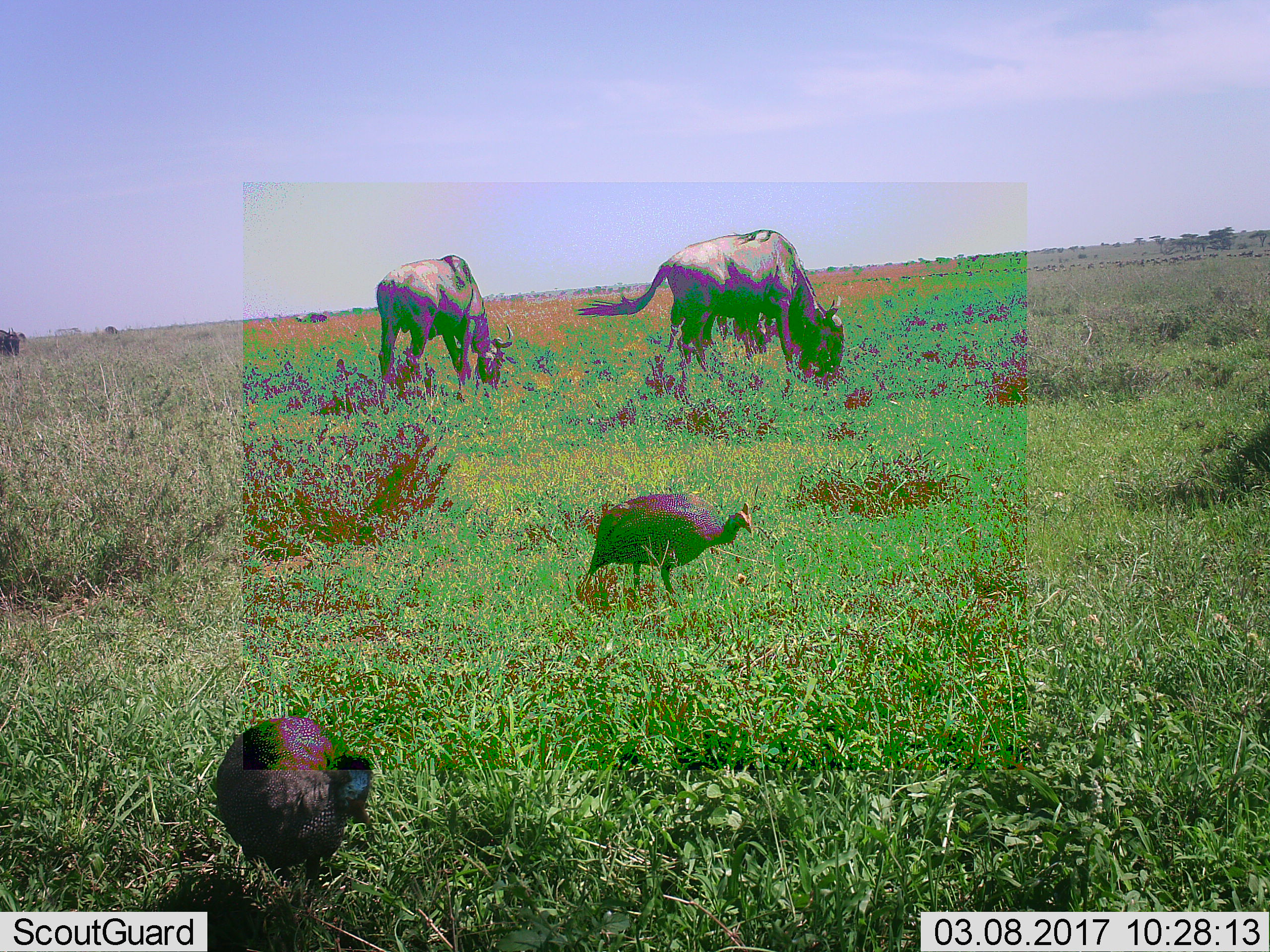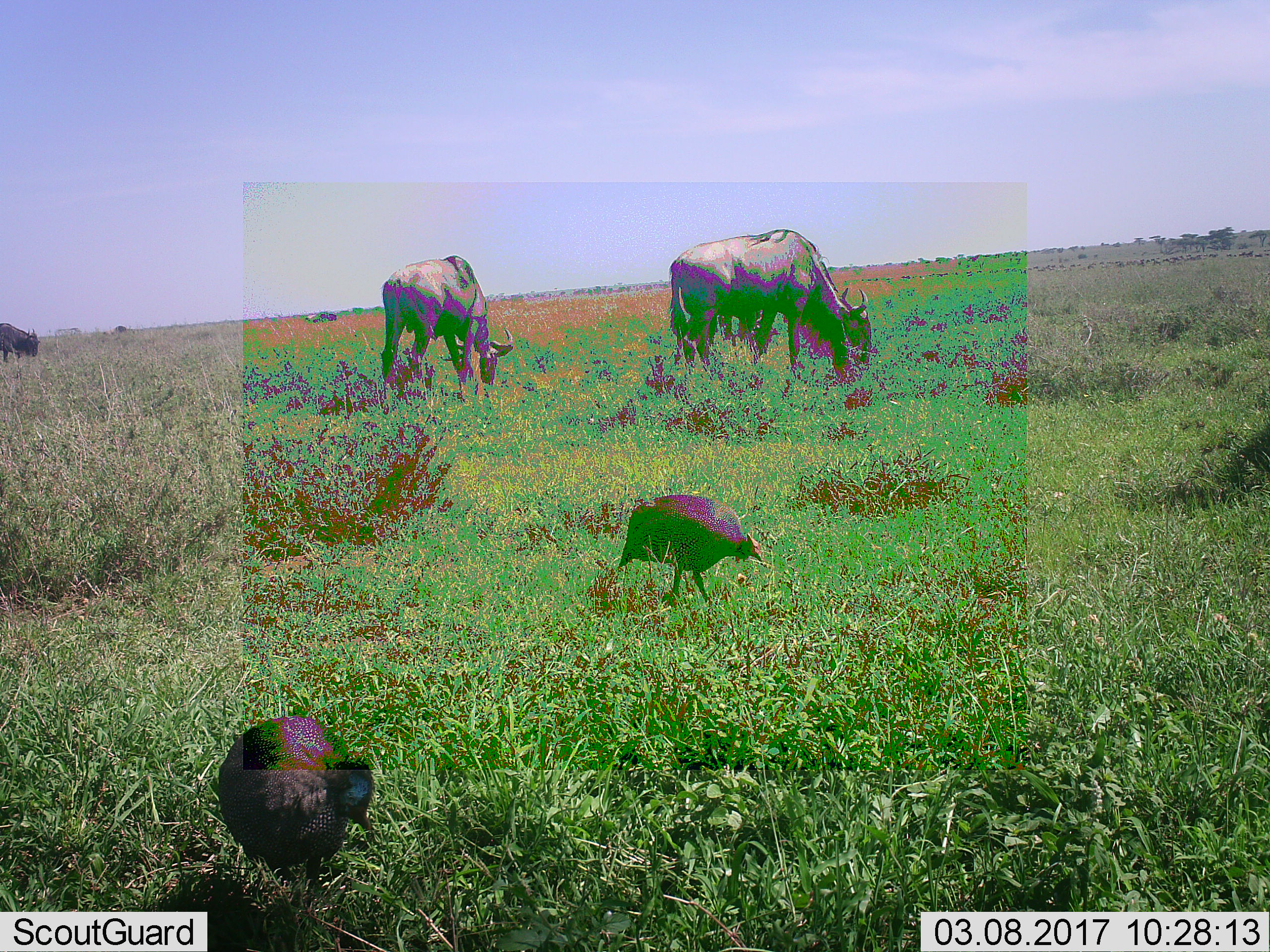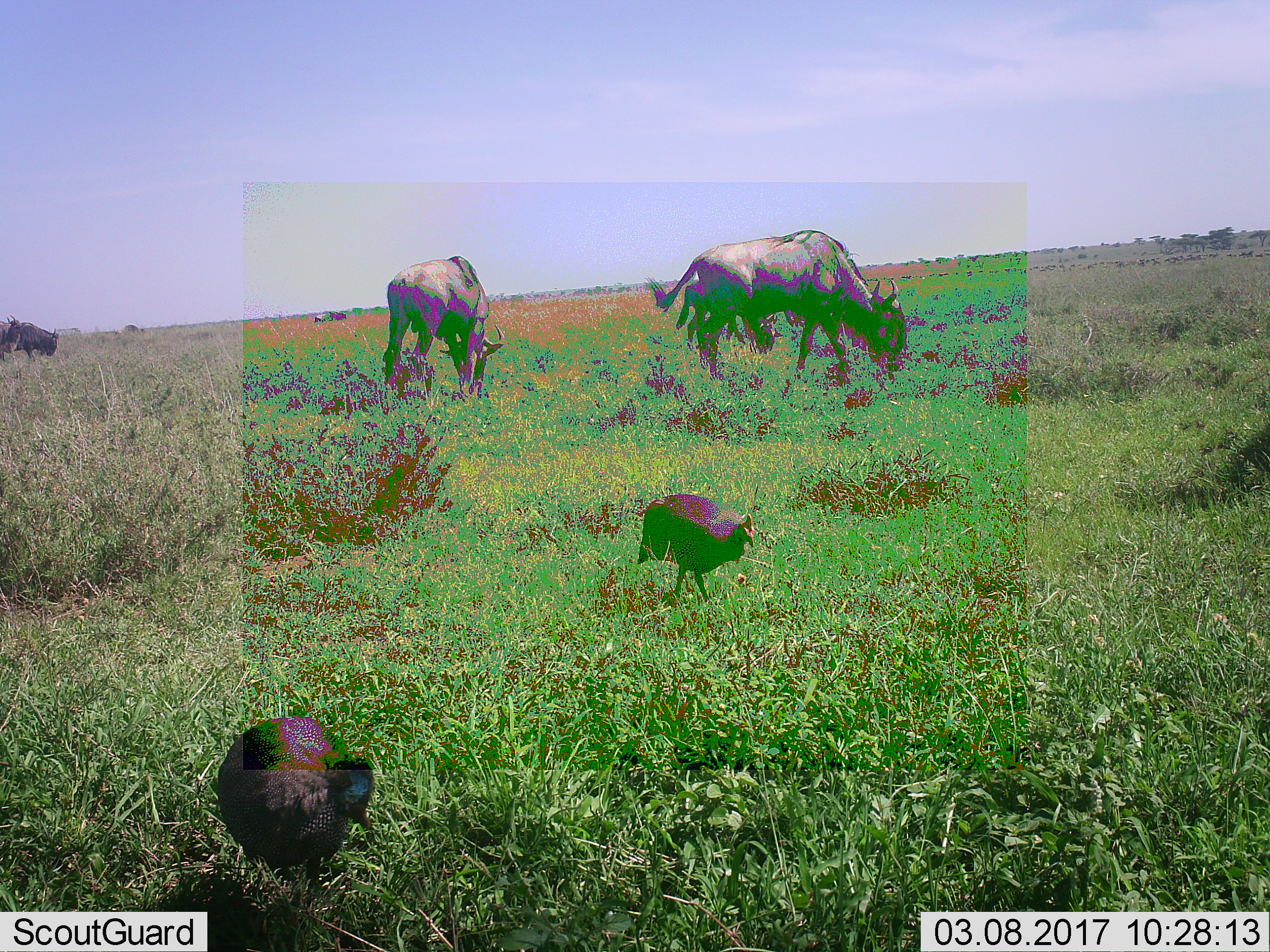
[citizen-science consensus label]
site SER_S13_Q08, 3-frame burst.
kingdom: Animalia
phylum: Chordata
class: Aves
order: Galliformes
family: Numididae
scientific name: Numididae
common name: guineafowl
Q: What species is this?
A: Guineafowl (Numididae).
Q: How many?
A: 2.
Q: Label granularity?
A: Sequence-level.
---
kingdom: Animalia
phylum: Chordata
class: Mammalia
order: Artiodactyla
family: Bovidae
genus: Connochaetes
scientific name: Connochaetes taurinus taurinus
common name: blue wildebeest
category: wildebeestblue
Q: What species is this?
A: Wildebeestblue (blue wildebeest) (Connochaetes taurinus taurinus).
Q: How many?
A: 5.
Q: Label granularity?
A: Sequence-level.